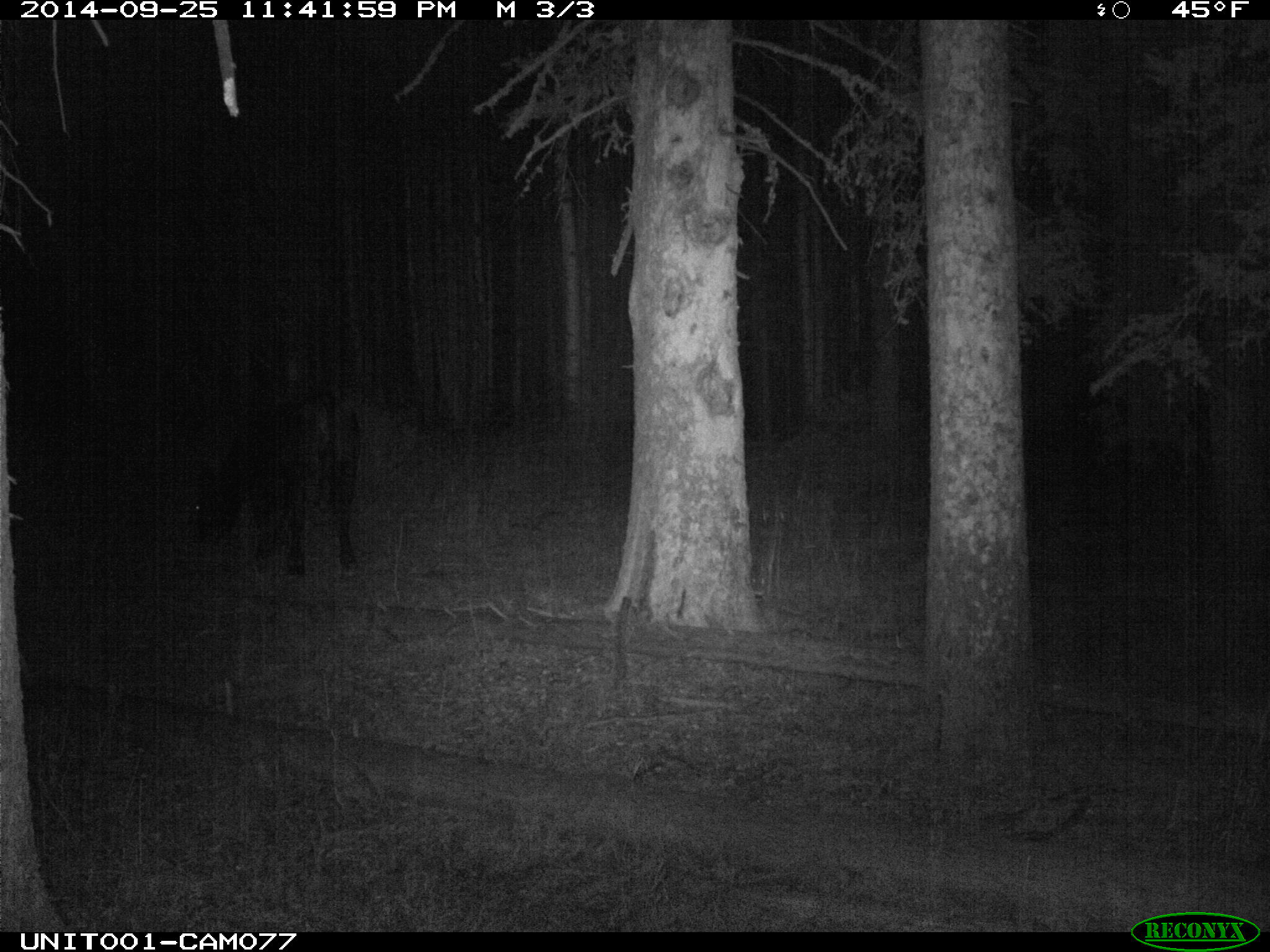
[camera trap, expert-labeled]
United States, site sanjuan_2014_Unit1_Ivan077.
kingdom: Animalia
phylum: Chordata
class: Mammalia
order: Artiodactyla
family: Bovidae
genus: Bos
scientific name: Bos taurus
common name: domestic cow